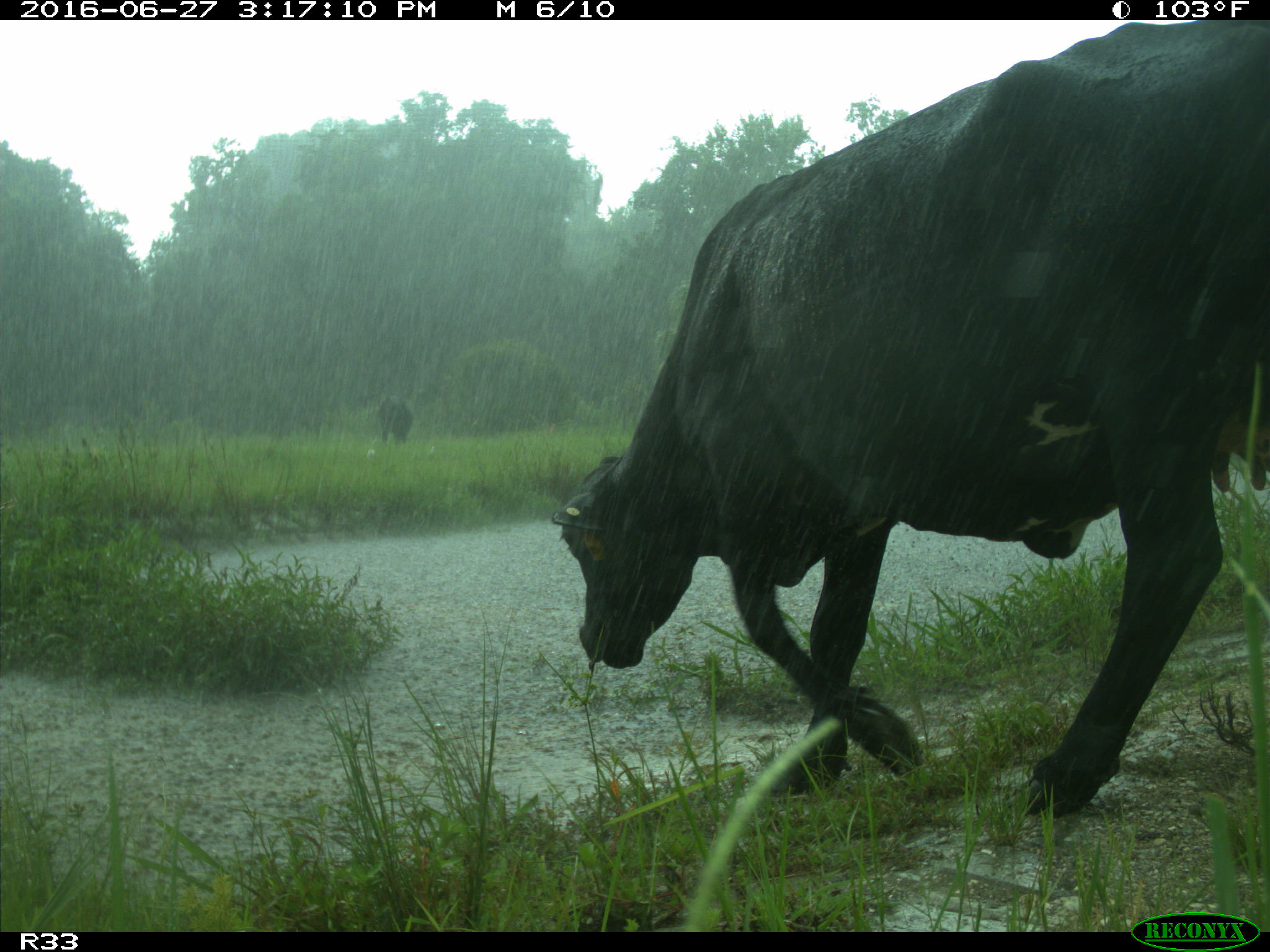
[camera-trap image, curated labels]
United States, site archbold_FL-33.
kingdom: Animalia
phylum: Chordata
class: Mammalia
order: Artiodactyla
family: Bovidae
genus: Bos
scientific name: Bos taurus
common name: domestic cow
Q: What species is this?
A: Bos taurus (domestic cow).